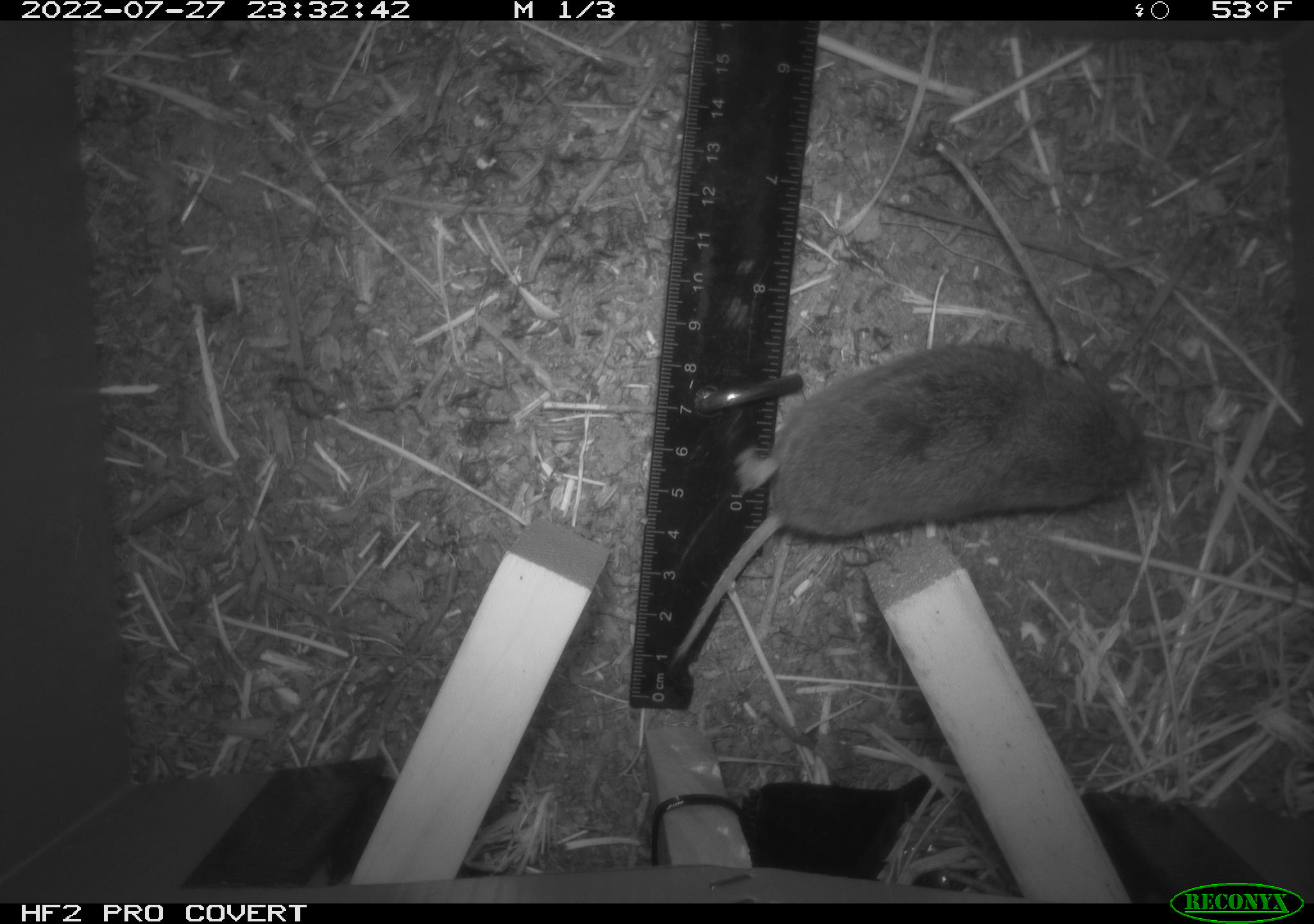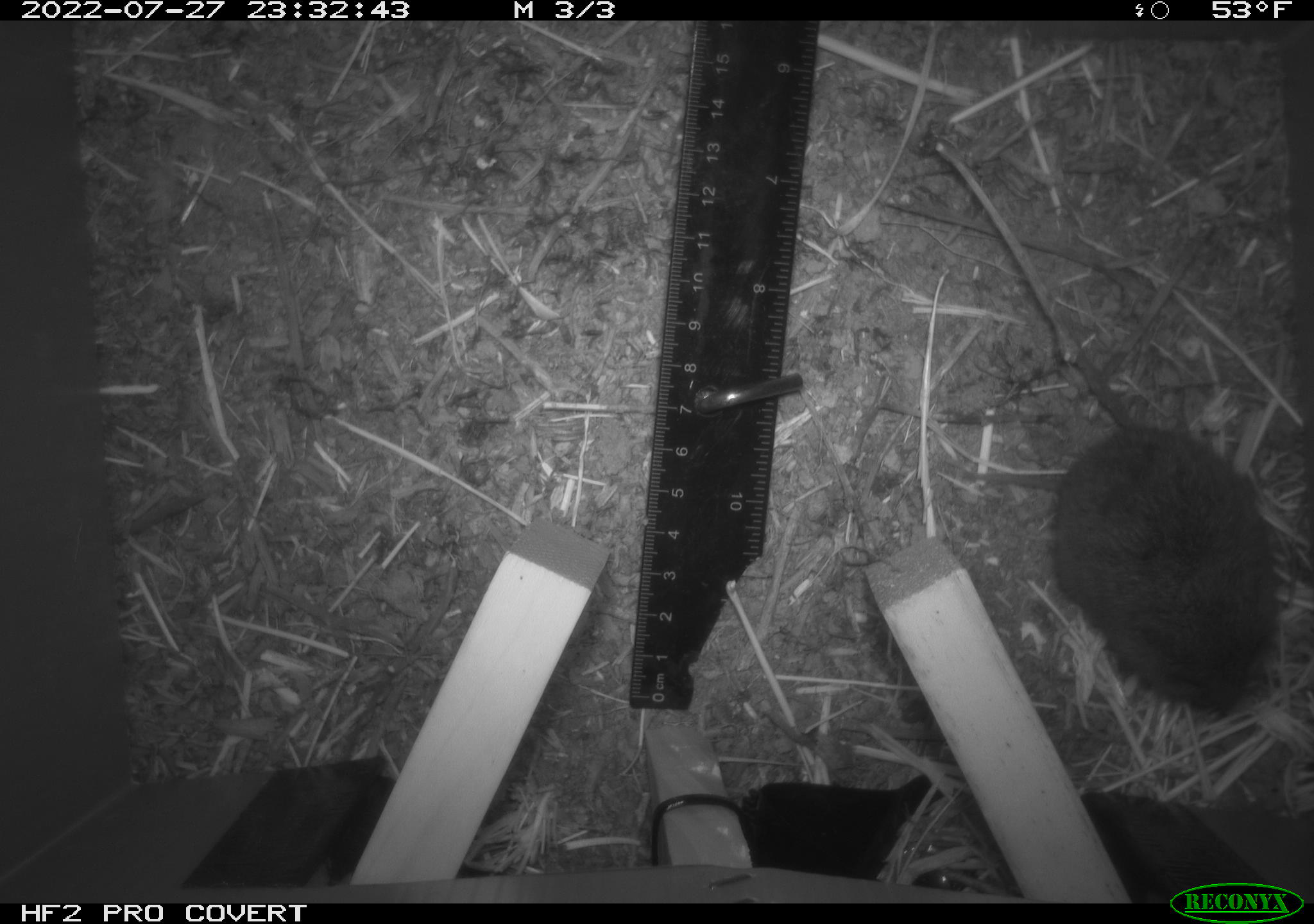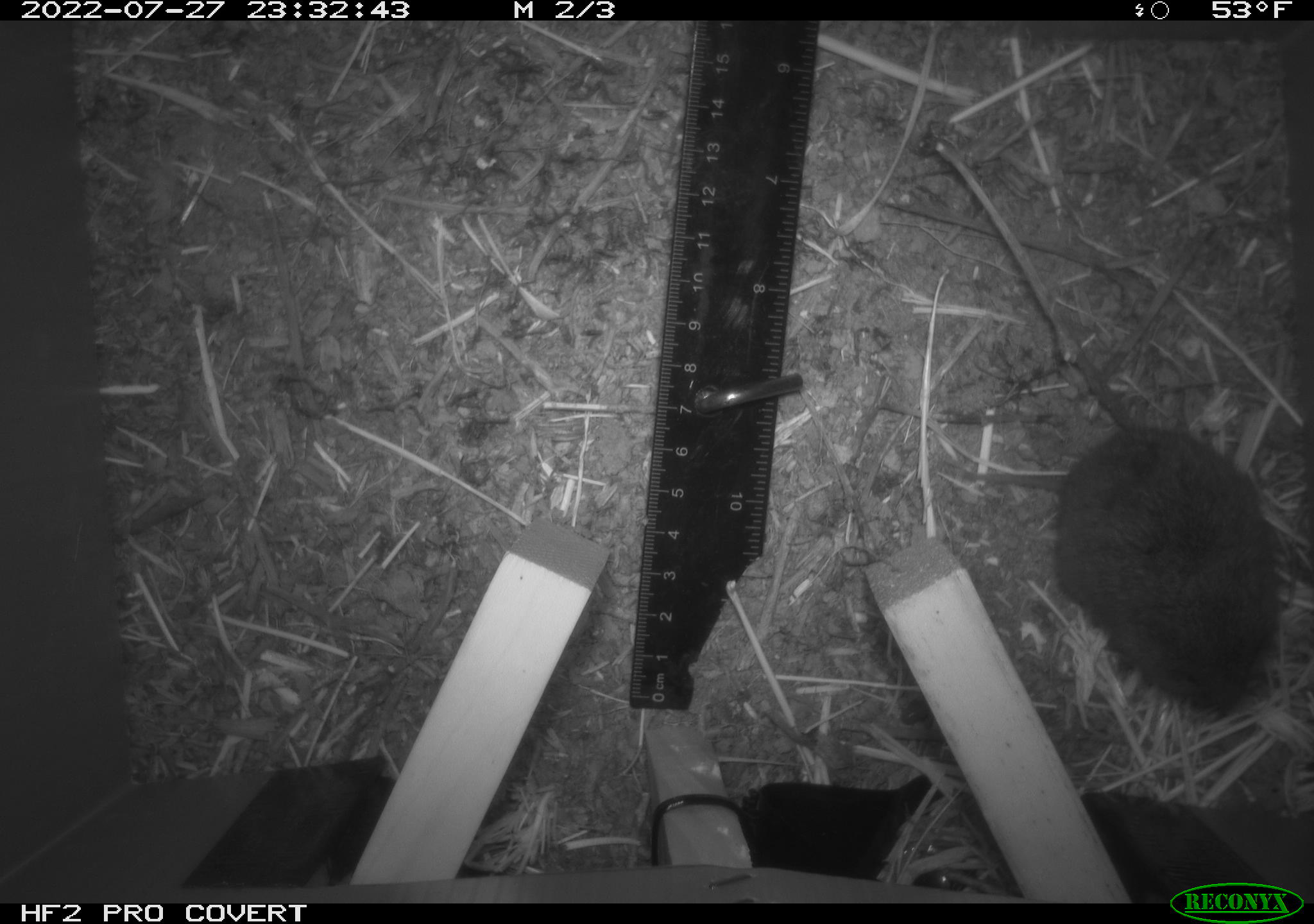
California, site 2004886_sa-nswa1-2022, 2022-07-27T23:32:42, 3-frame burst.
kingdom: Animalia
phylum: Chordata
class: Mammalia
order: Rodentia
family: Cricetidae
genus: Microtus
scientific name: Microtus californicus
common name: california vole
California vole (Microtus californicus).